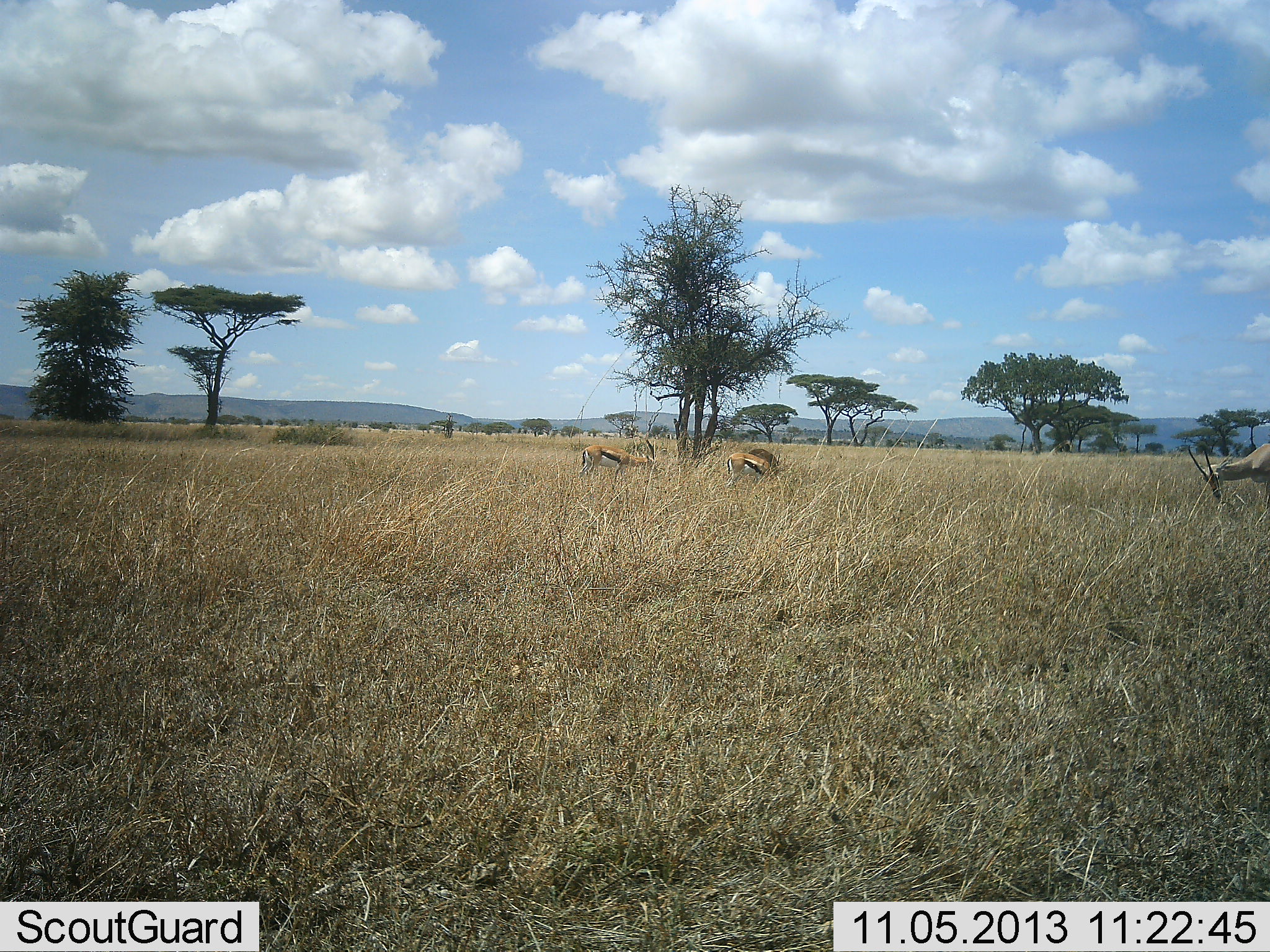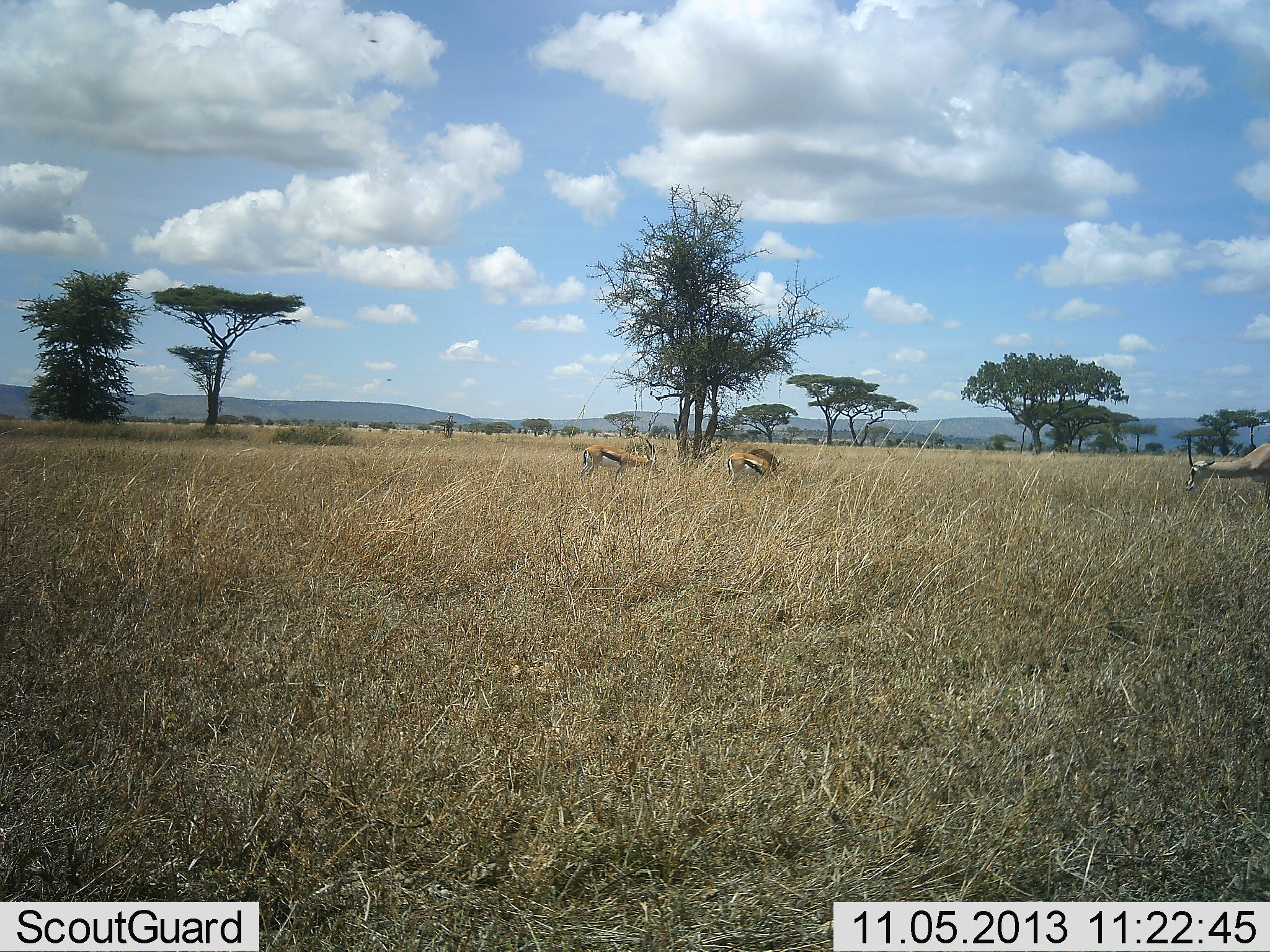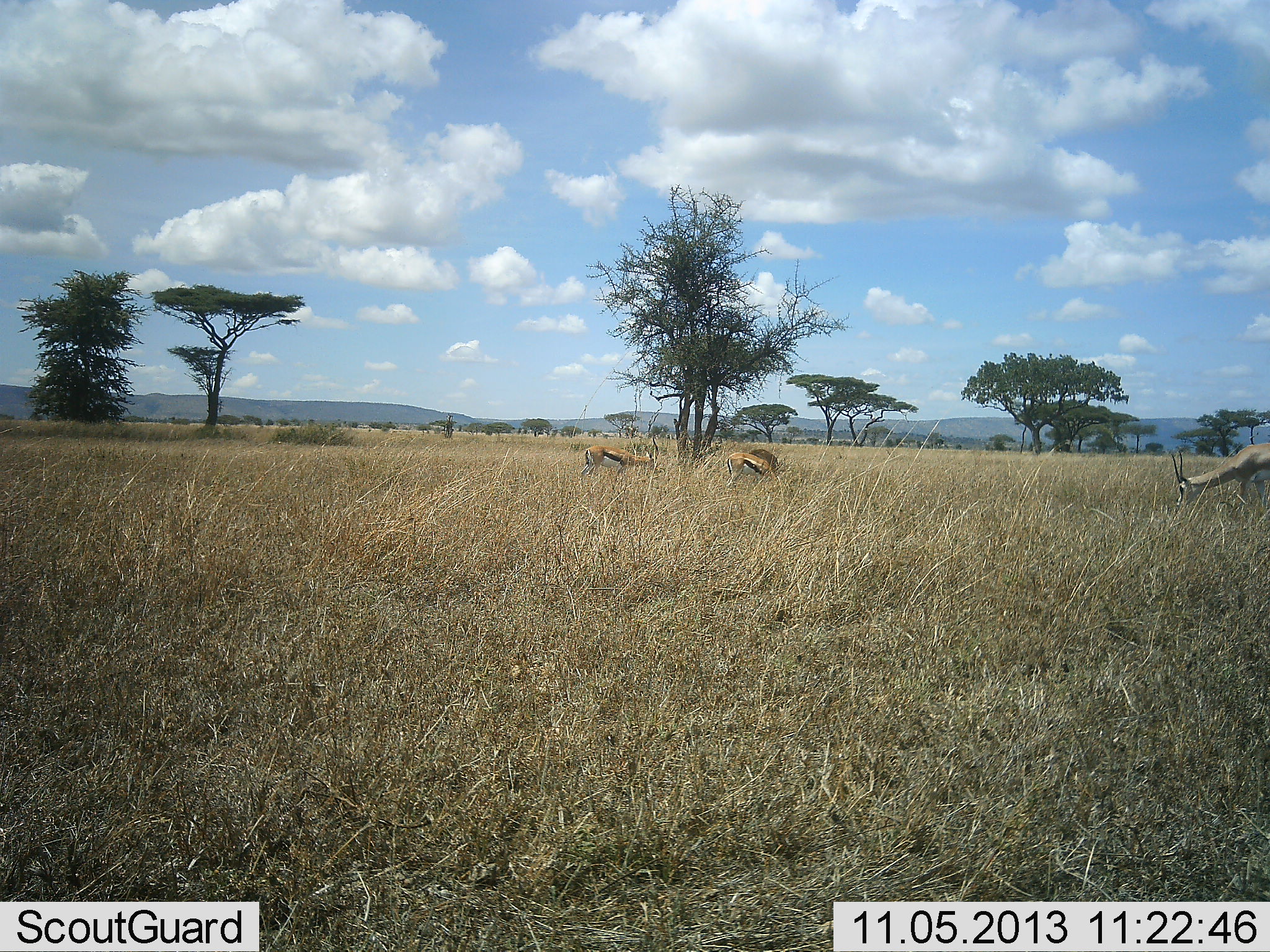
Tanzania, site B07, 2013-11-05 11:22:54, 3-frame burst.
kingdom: Animalia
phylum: Chordata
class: Mammalia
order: Artiodactyla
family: Bovidae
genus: Eudorcas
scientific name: Eudorcas thomsonii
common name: thomson's gazelle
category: gazellethomsons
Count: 3.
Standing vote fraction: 45%.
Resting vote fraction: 0%.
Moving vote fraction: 10%.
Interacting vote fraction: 0%.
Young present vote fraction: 0%.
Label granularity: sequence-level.